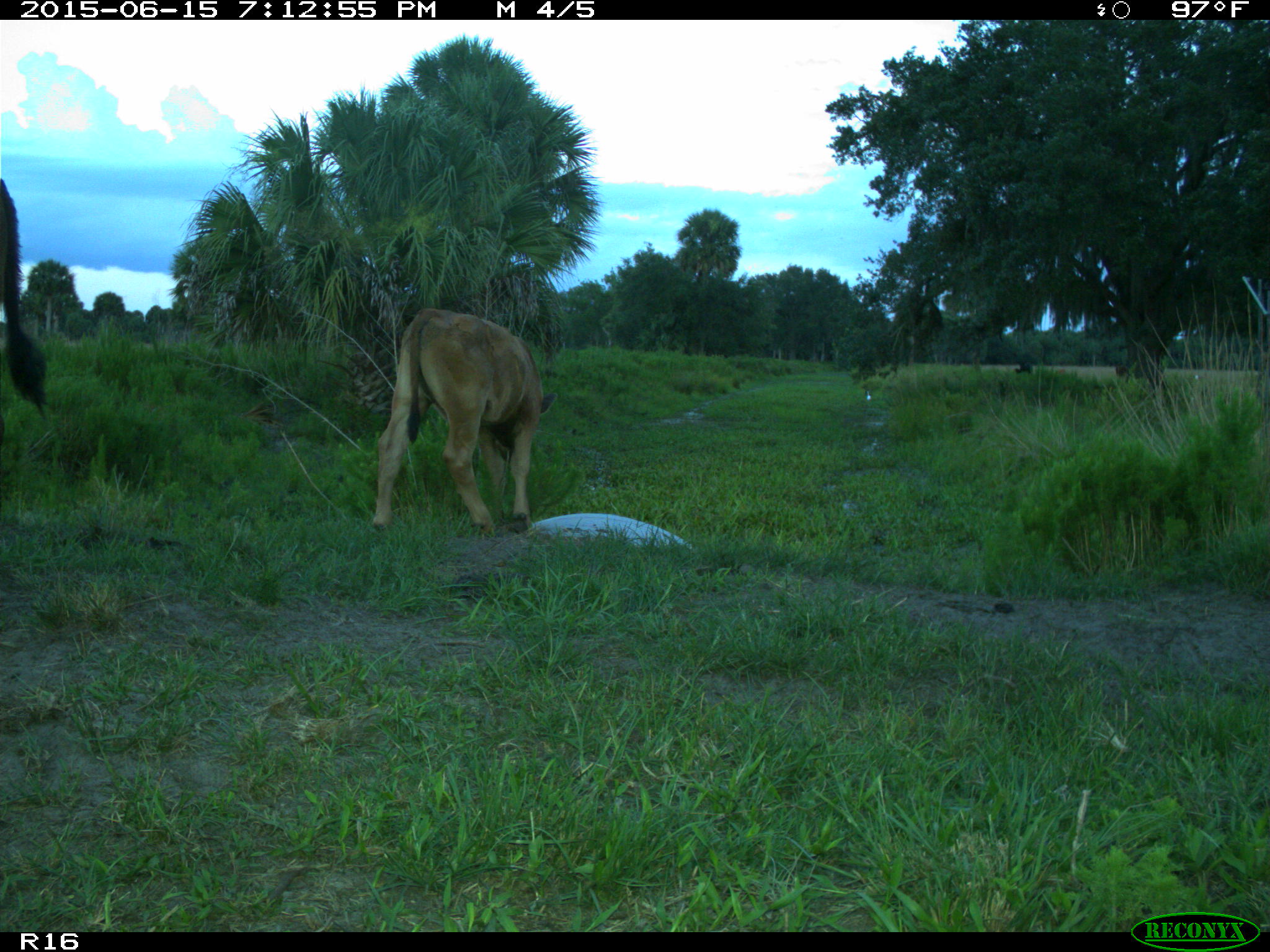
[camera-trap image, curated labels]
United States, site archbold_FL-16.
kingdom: Animalia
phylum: Chordata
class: Mammalia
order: Artiodactyla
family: Bovidae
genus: Bos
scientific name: Bos taurus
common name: domestic cow